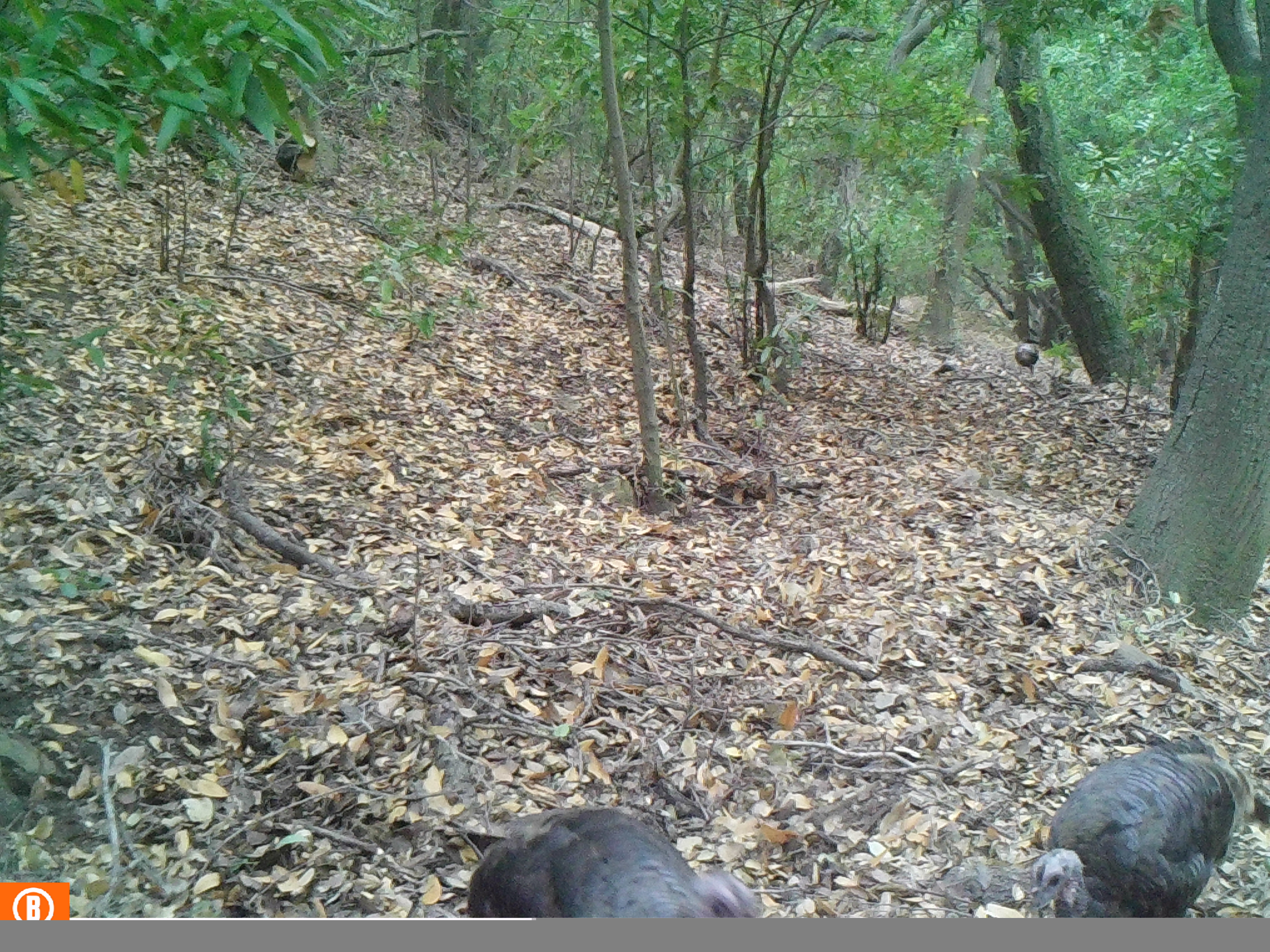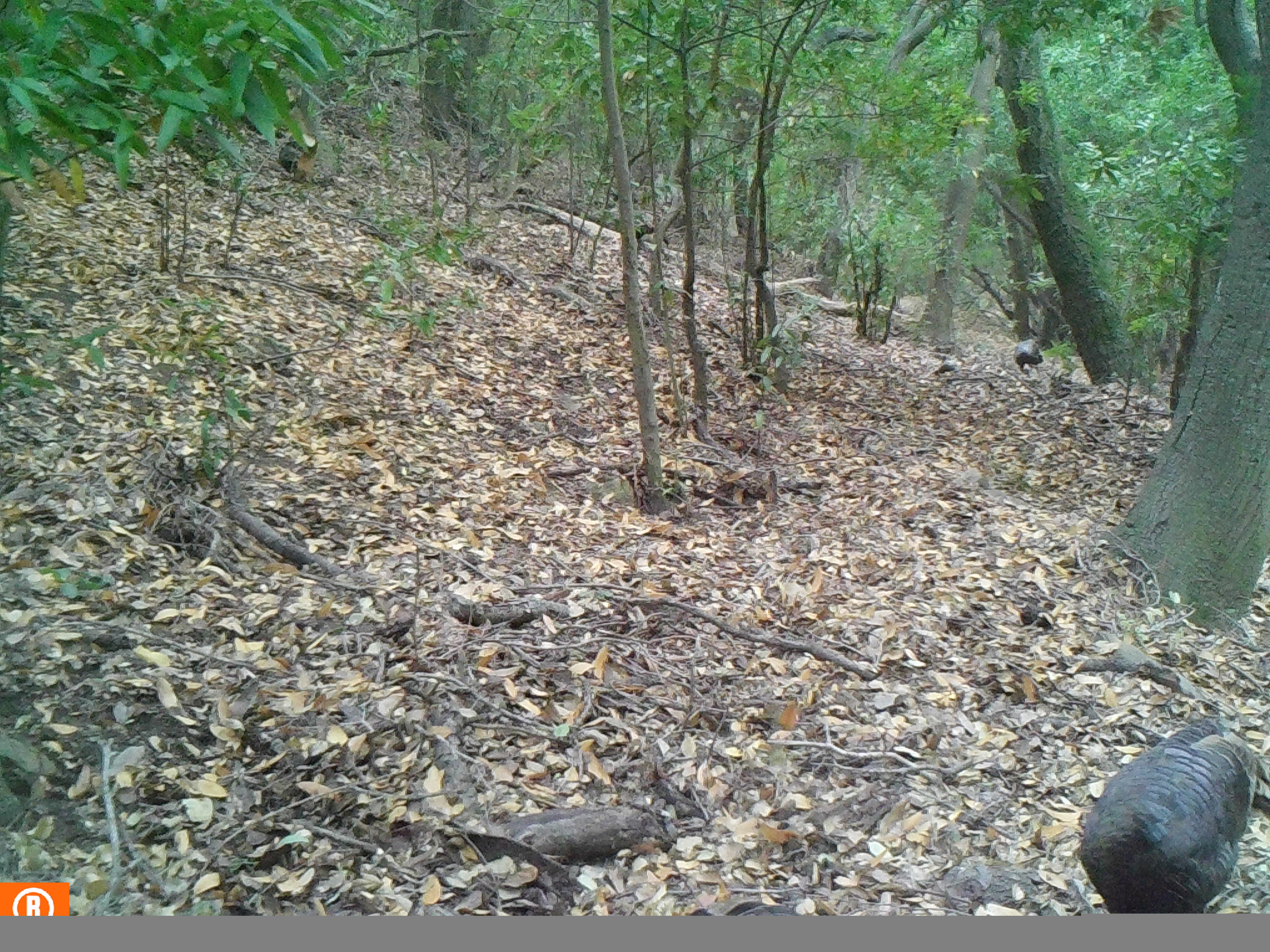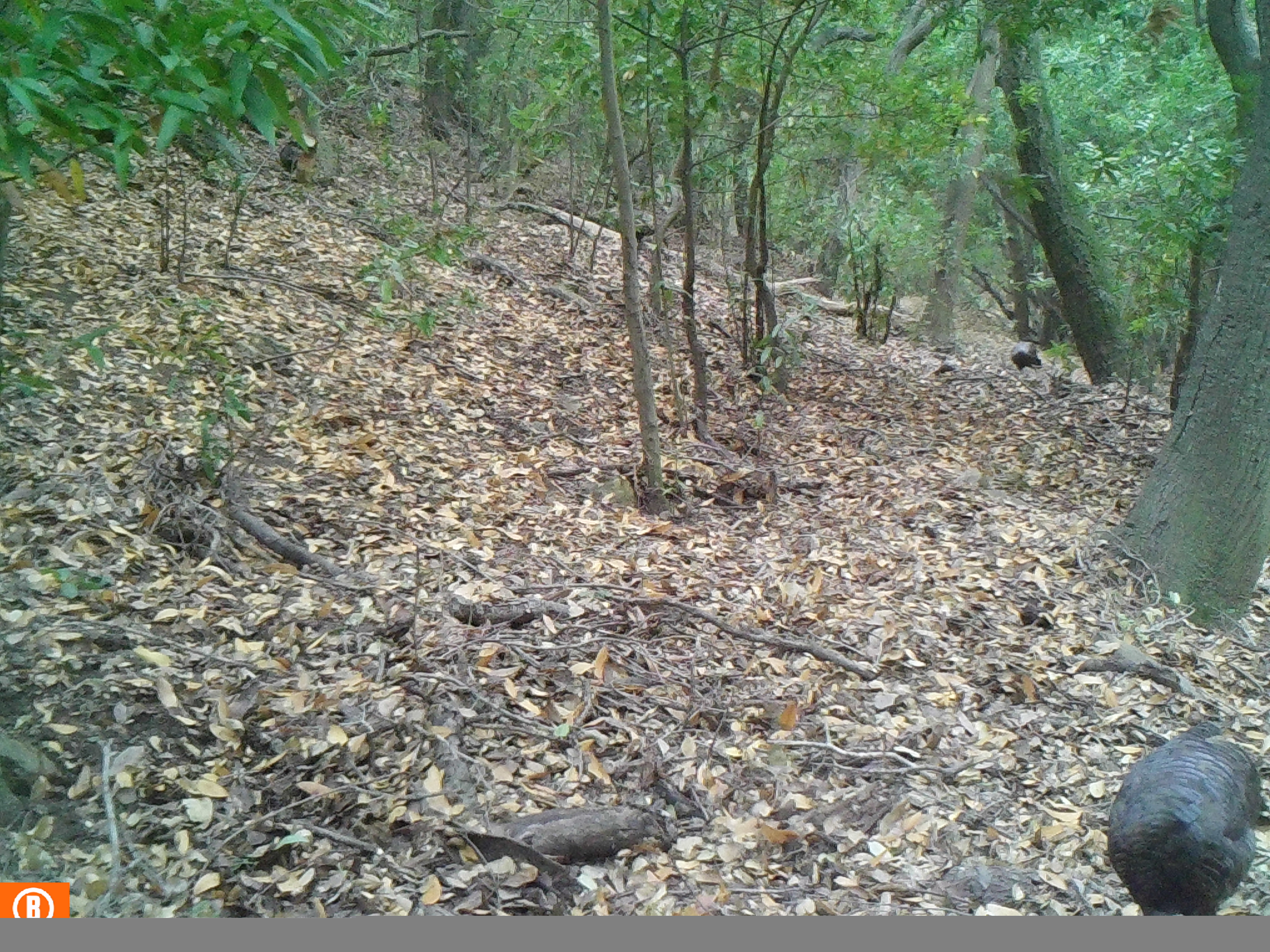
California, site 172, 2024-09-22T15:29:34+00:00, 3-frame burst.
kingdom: Animalia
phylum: Chordata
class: Aves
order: Galliformes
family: Phasianidae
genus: Meleagris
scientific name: Meleagris gallopavo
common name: turkey